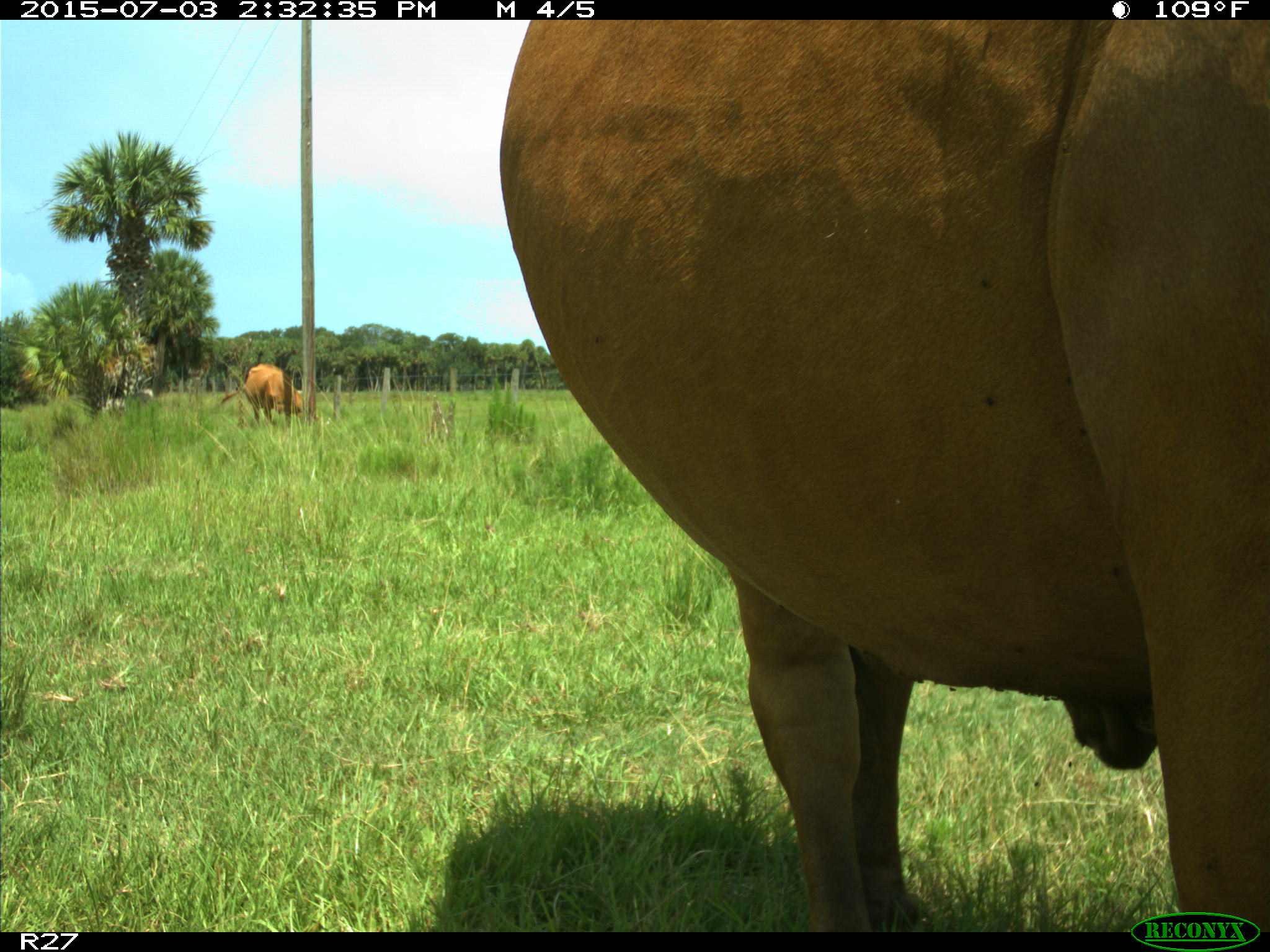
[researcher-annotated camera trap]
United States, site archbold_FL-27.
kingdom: Animalia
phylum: Chordata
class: Mammalia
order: Artiodactyla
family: Bovidae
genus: Bos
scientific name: Bos taurus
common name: domestic cow